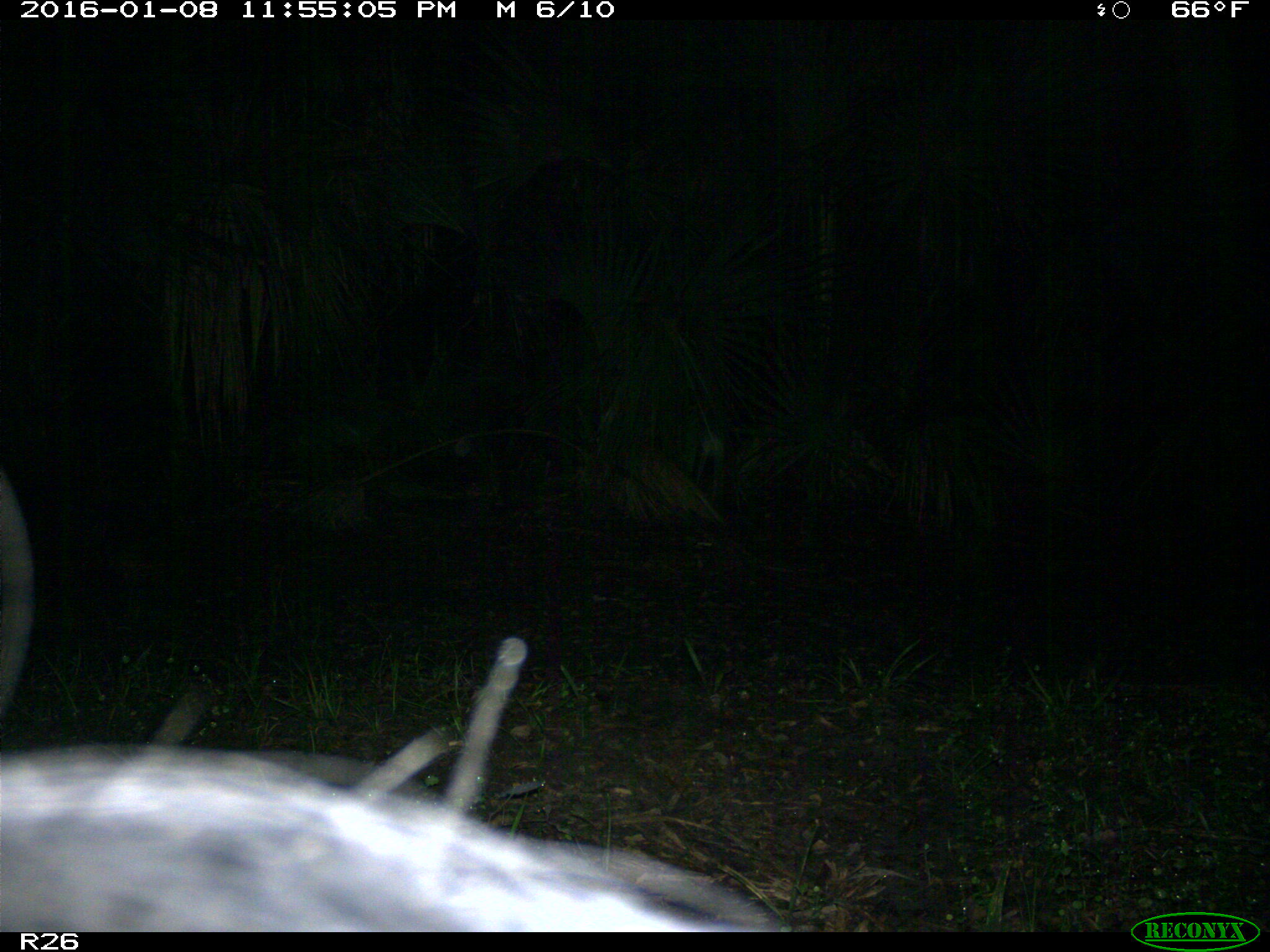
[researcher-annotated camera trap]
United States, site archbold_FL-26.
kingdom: Animalia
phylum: Chordata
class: Mammalia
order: Artiodactyla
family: Suidae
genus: Sus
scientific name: Sus scrofa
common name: wild boar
Sus scrofa (wild boar).